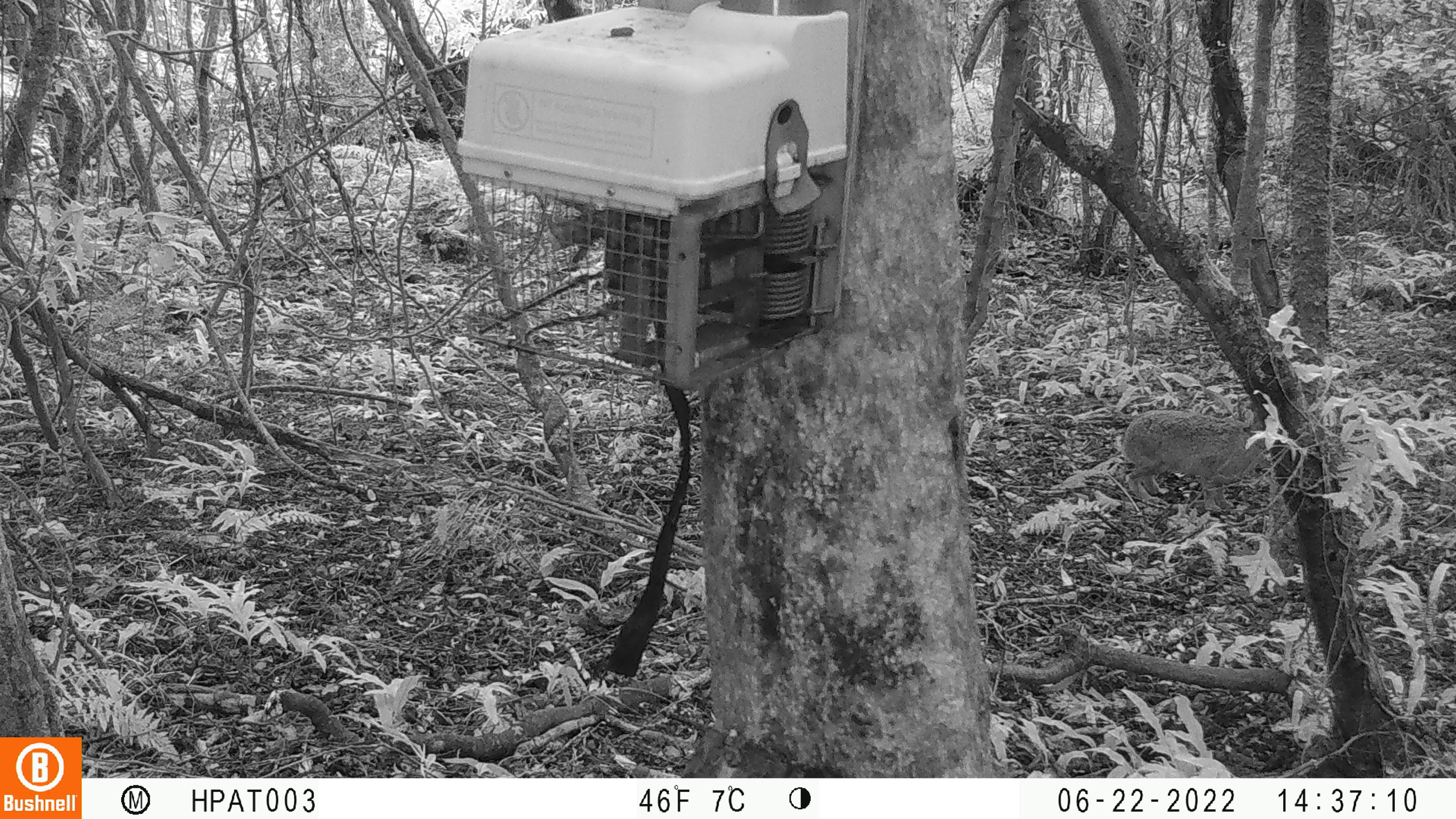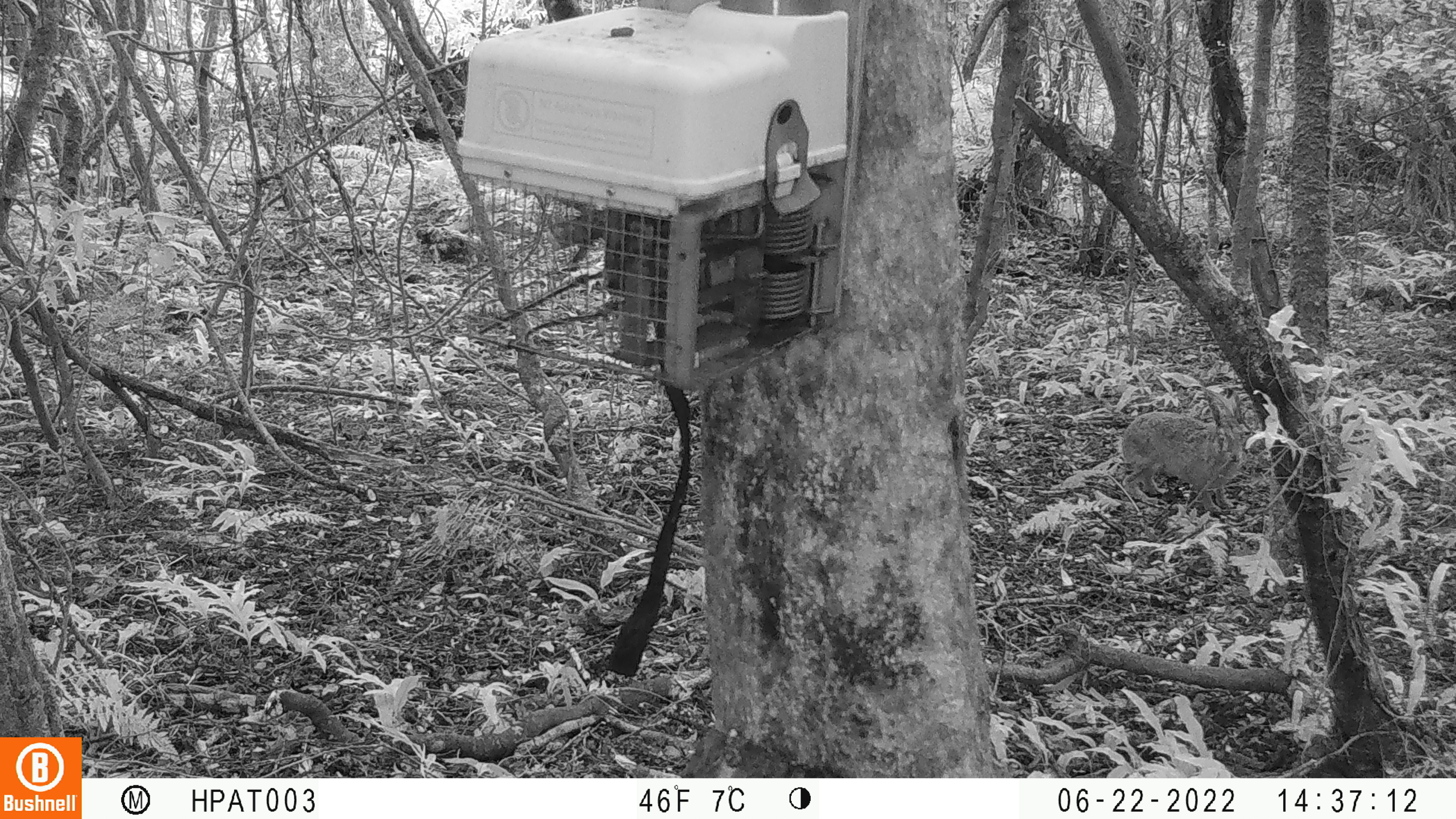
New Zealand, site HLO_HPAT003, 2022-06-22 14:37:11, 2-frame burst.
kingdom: Animalia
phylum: Chordata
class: Mammalia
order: Lagomorpha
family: Leporidae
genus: Lepus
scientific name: Lepus europaeus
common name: brown hare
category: hare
Hare (brown hare) (Lepus europaeus).